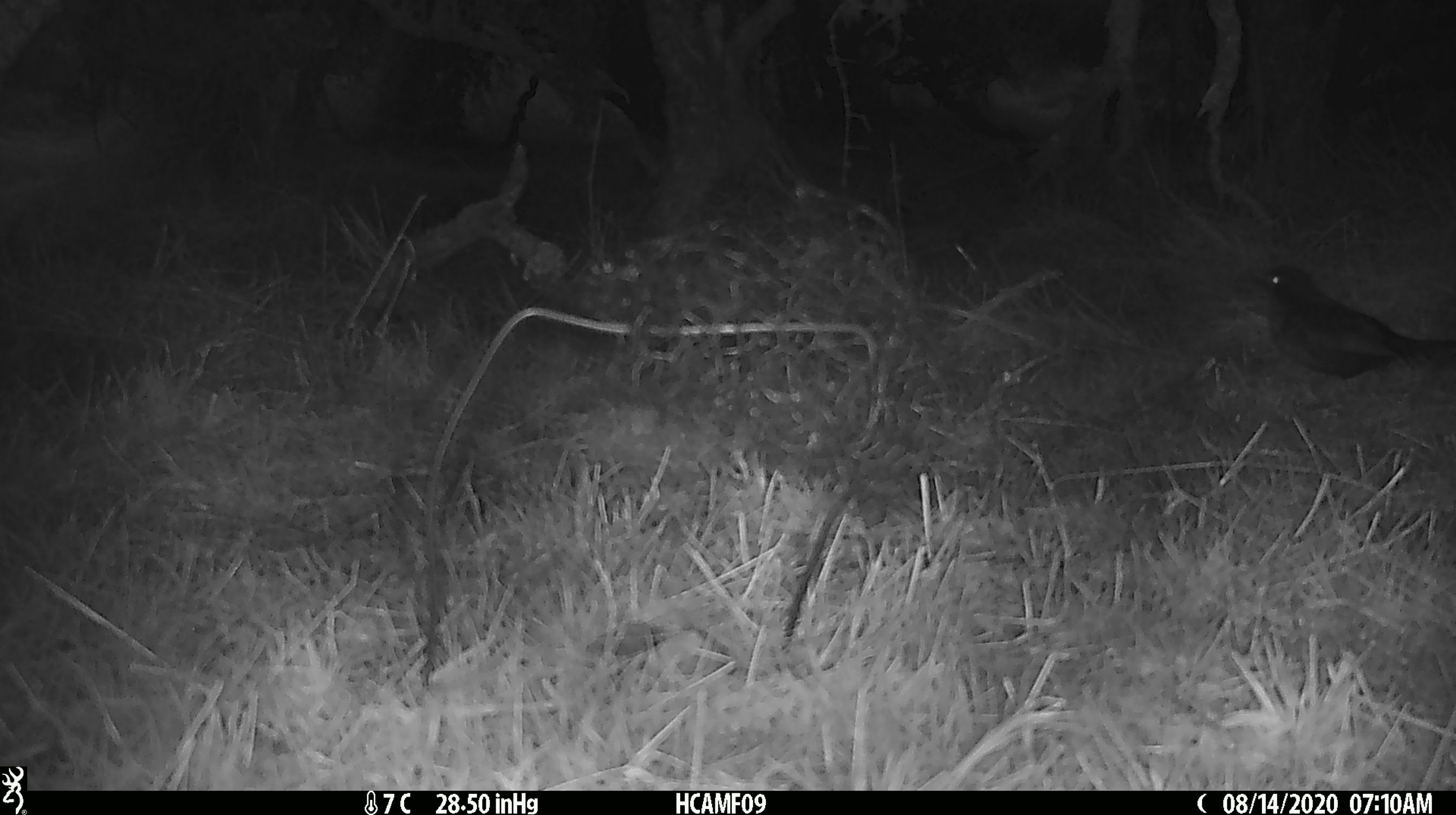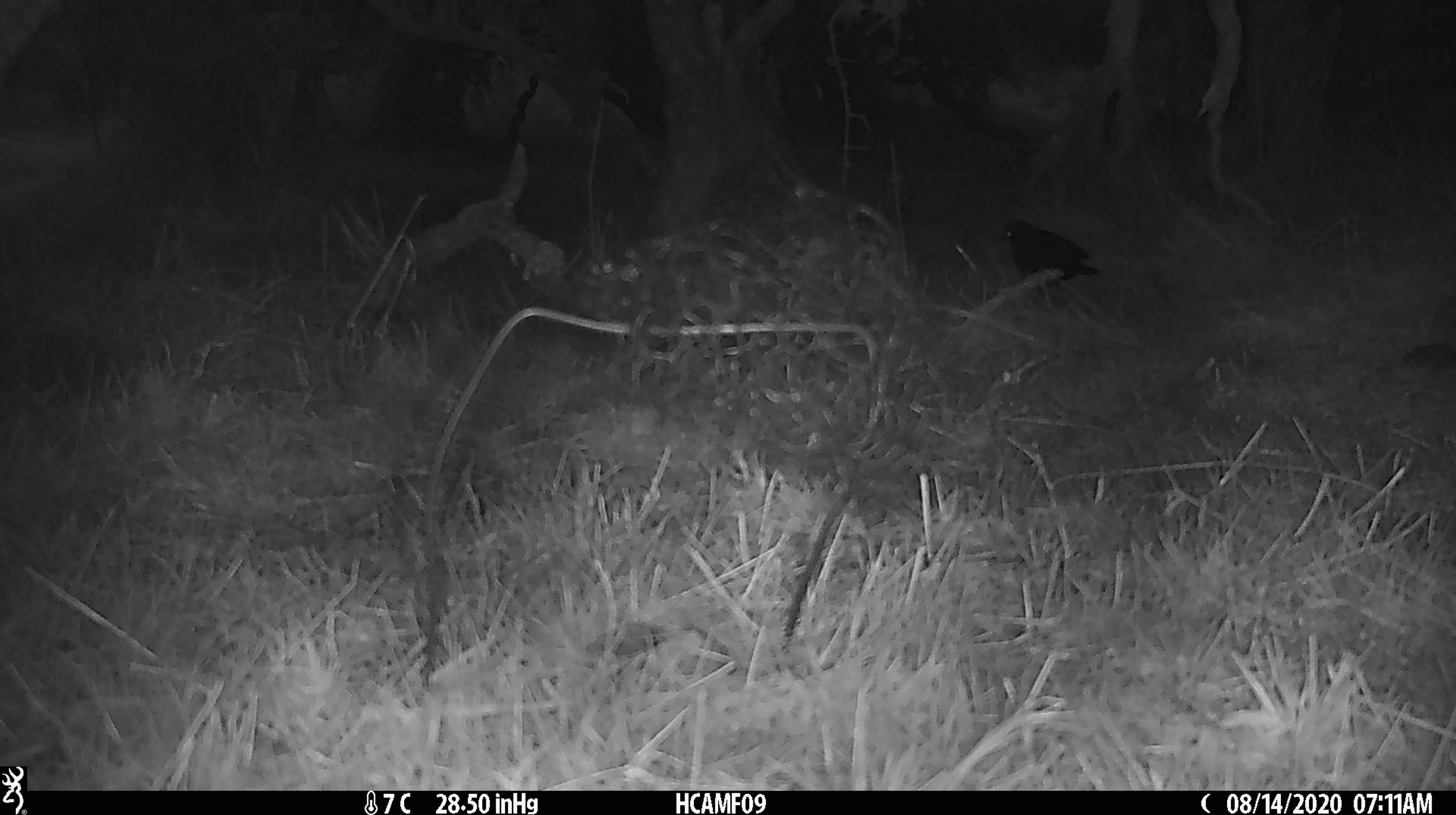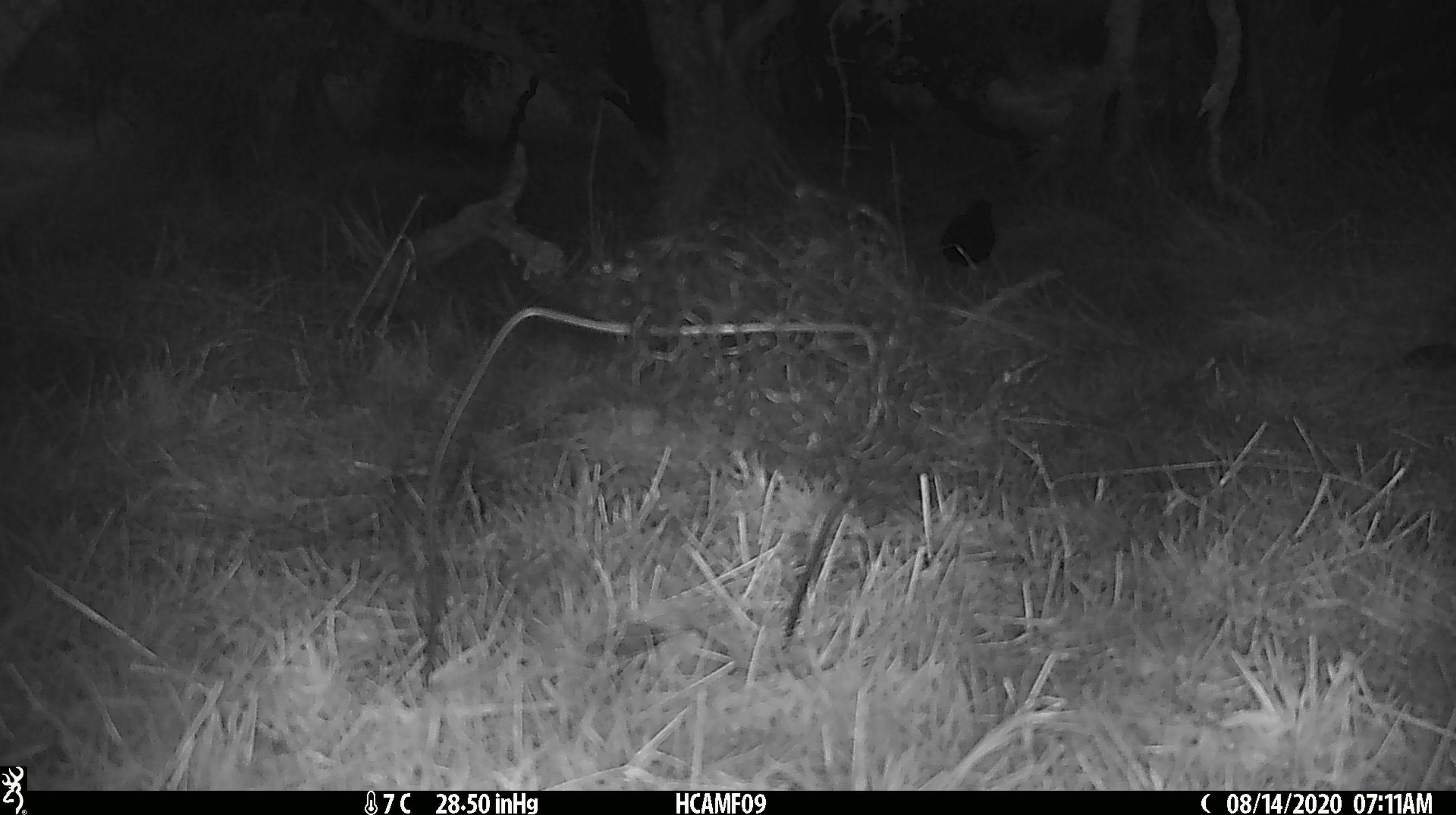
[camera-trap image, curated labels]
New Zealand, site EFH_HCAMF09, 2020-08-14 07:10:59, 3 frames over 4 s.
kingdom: Animalia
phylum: Chordata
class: Aves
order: Passeriformes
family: Turdidae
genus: Turdus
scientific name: Turdus merula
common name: eurasian blackbird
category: blackbird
Blackbird (eurasian blackbird) (Turdus merula).